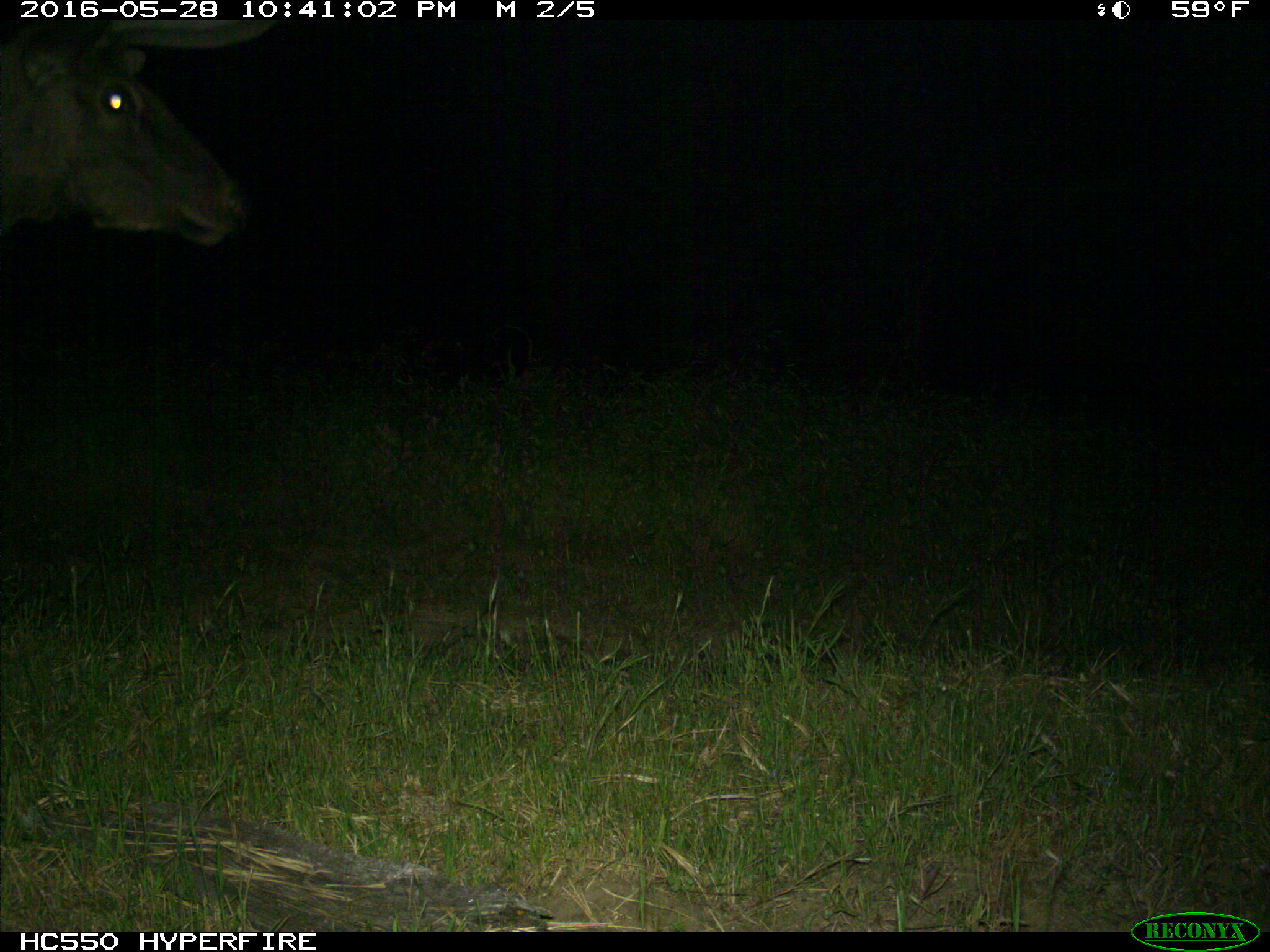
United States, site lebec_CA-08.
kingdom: Animalia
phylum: Chordata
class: Mammalia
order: Artiodactyla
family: Cervidae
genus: Cervus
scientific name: Cervus canadensis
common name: elk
Cervus canadensis (elk).